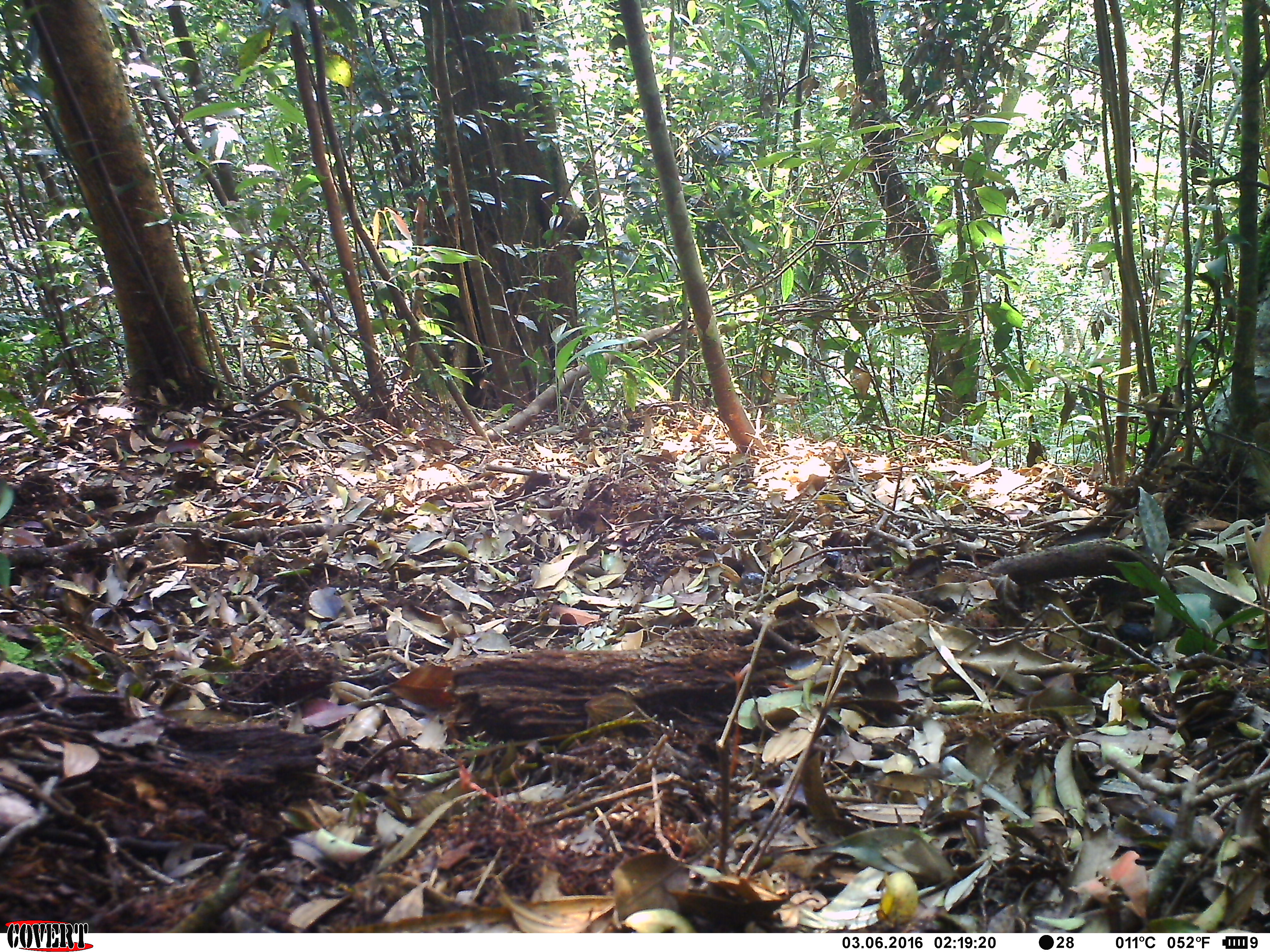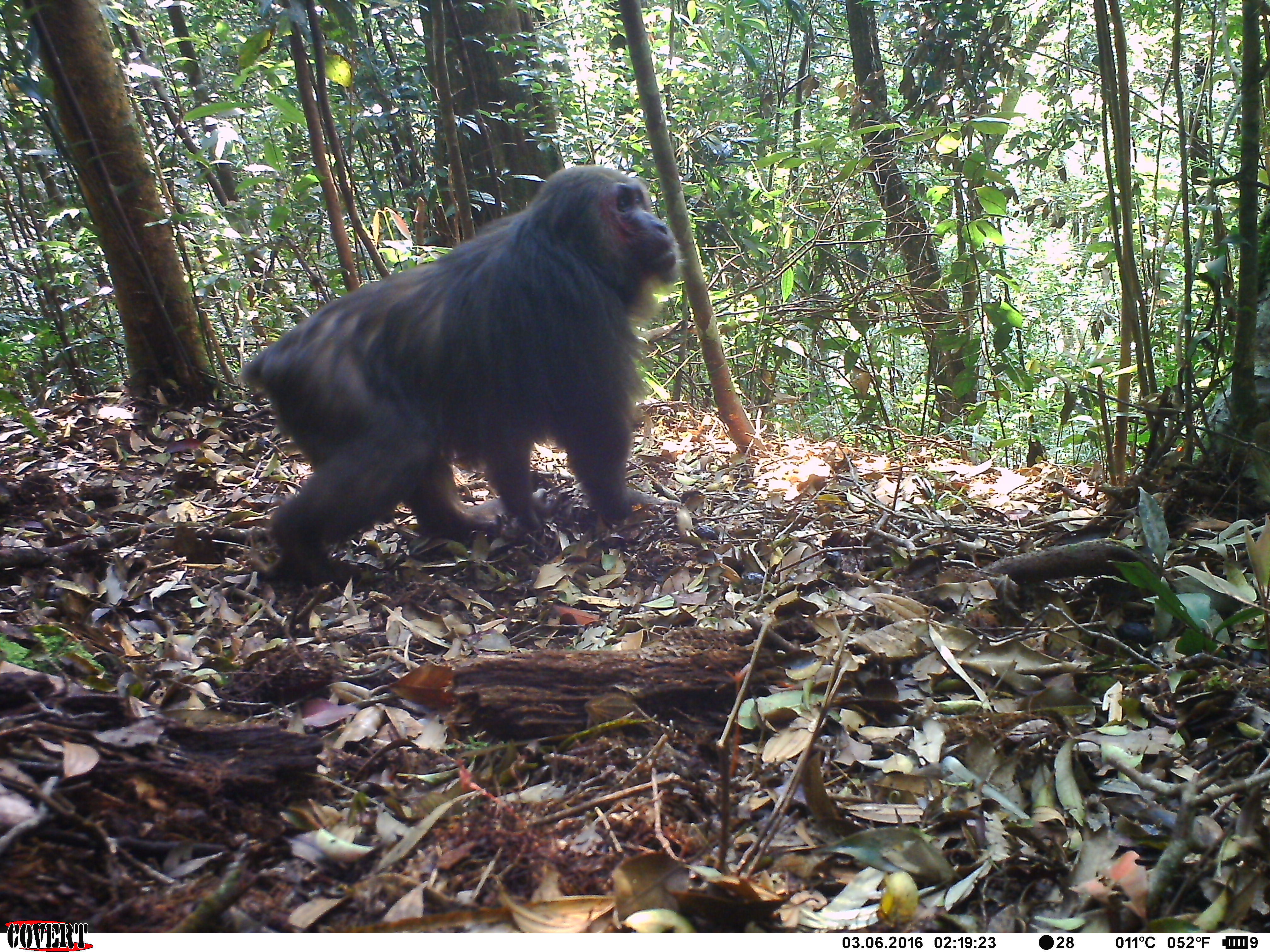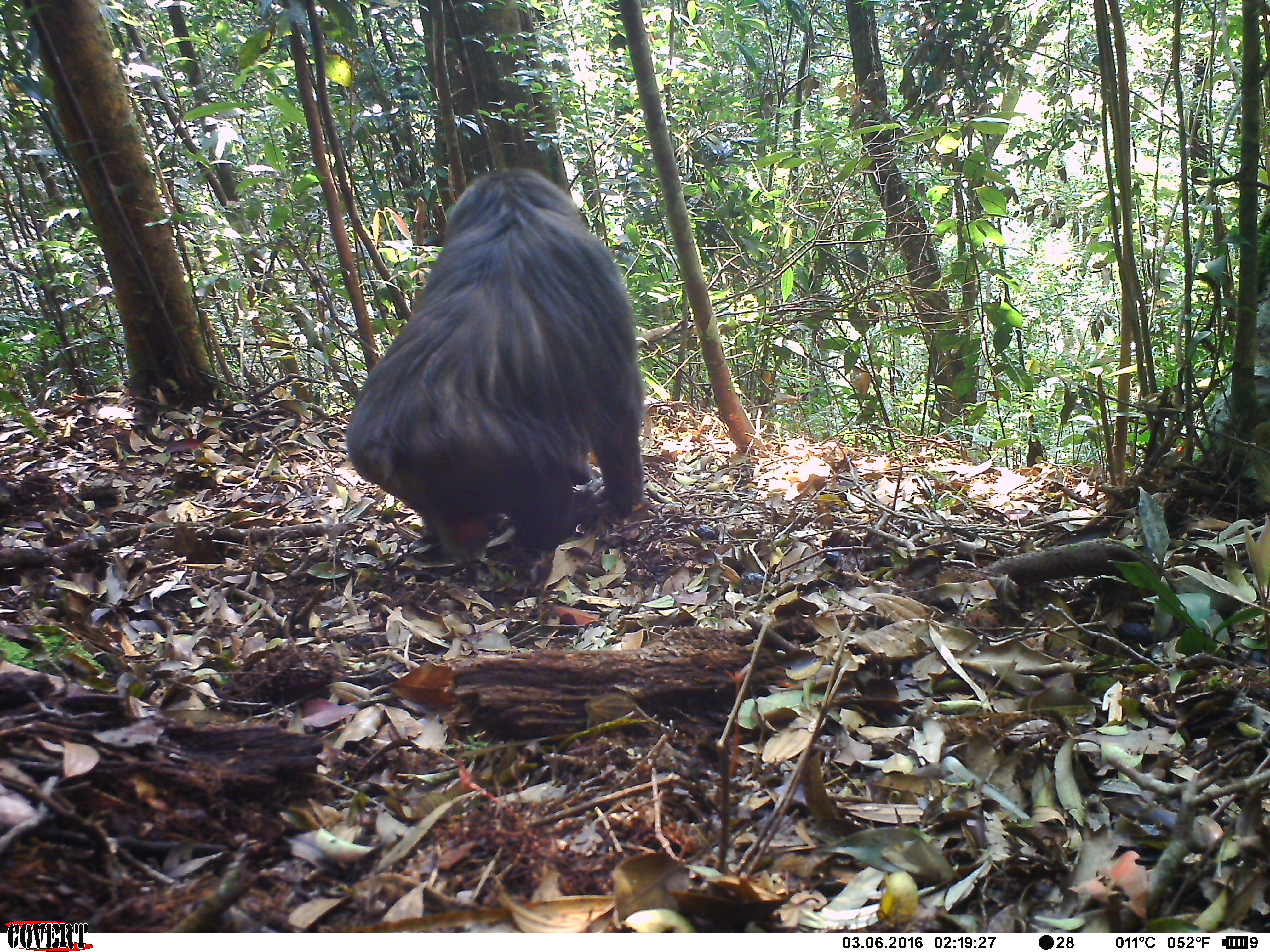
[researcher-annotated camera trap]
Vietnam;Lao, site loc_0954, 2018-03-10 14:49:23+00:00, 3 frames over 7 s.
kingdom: Animalia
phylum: Chordata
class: Mammalia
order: Primates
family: Cercopithecidae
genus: Macaca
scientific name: Macaca arctoides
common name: stump-tailed macaque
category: stump tailed macaque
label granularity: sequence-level